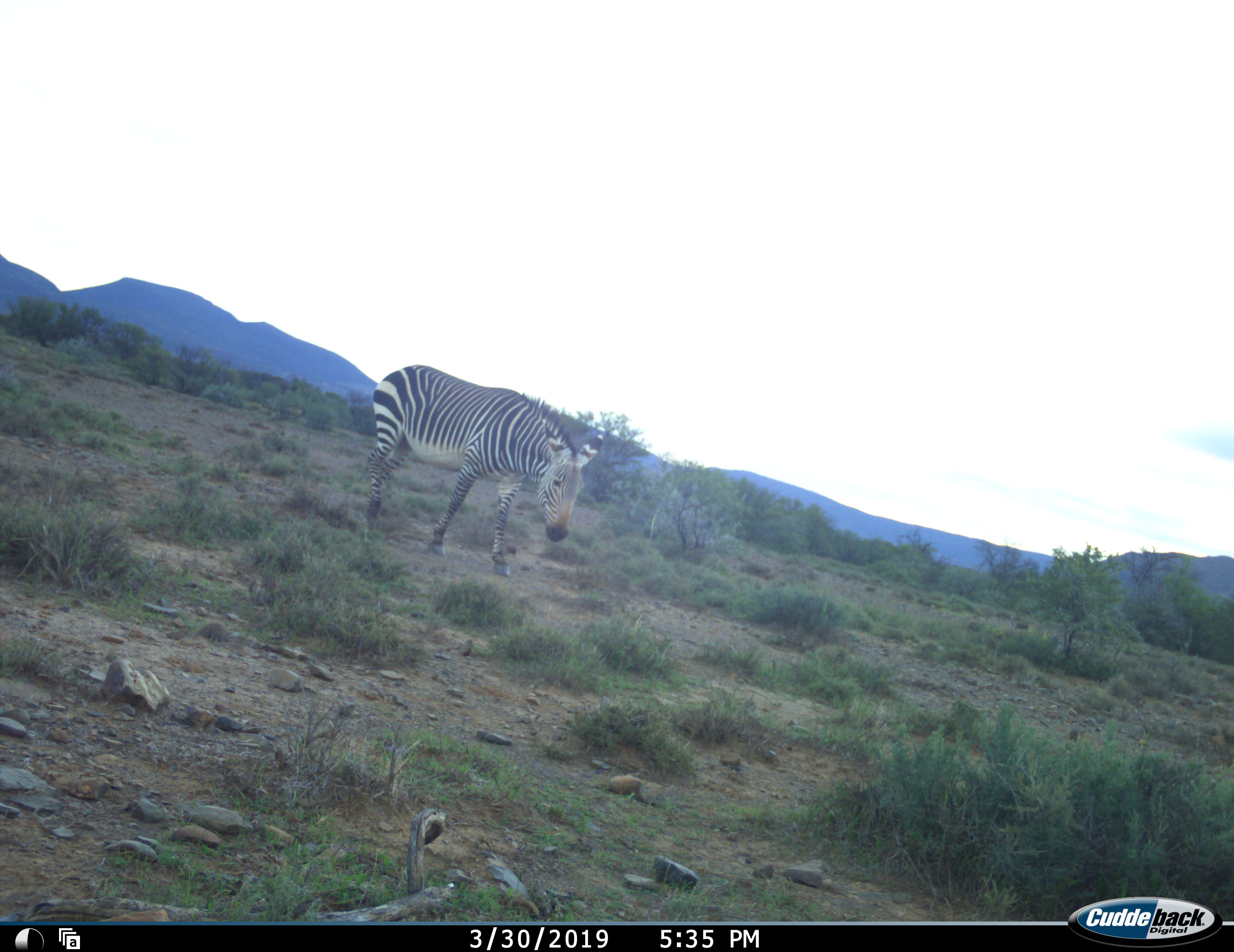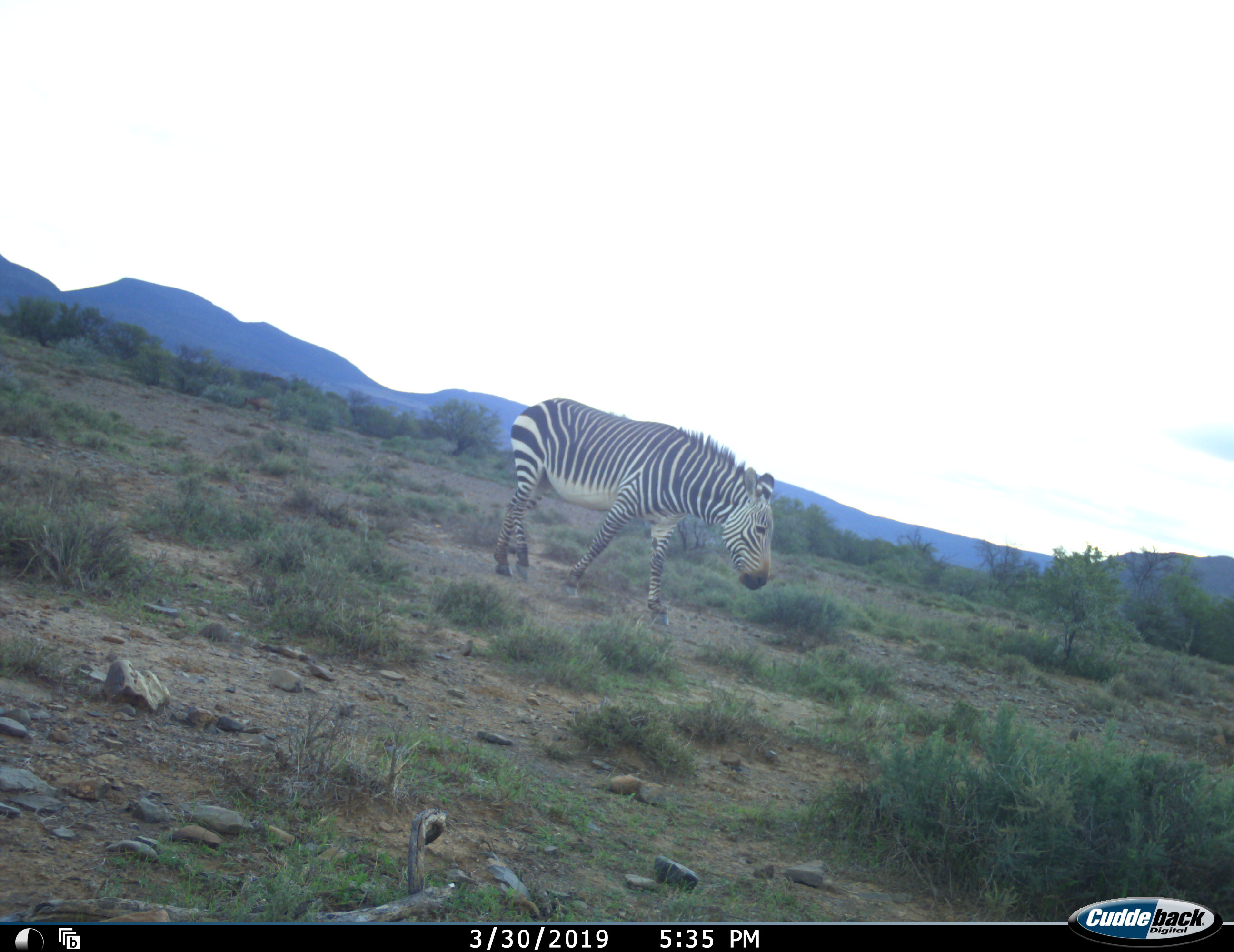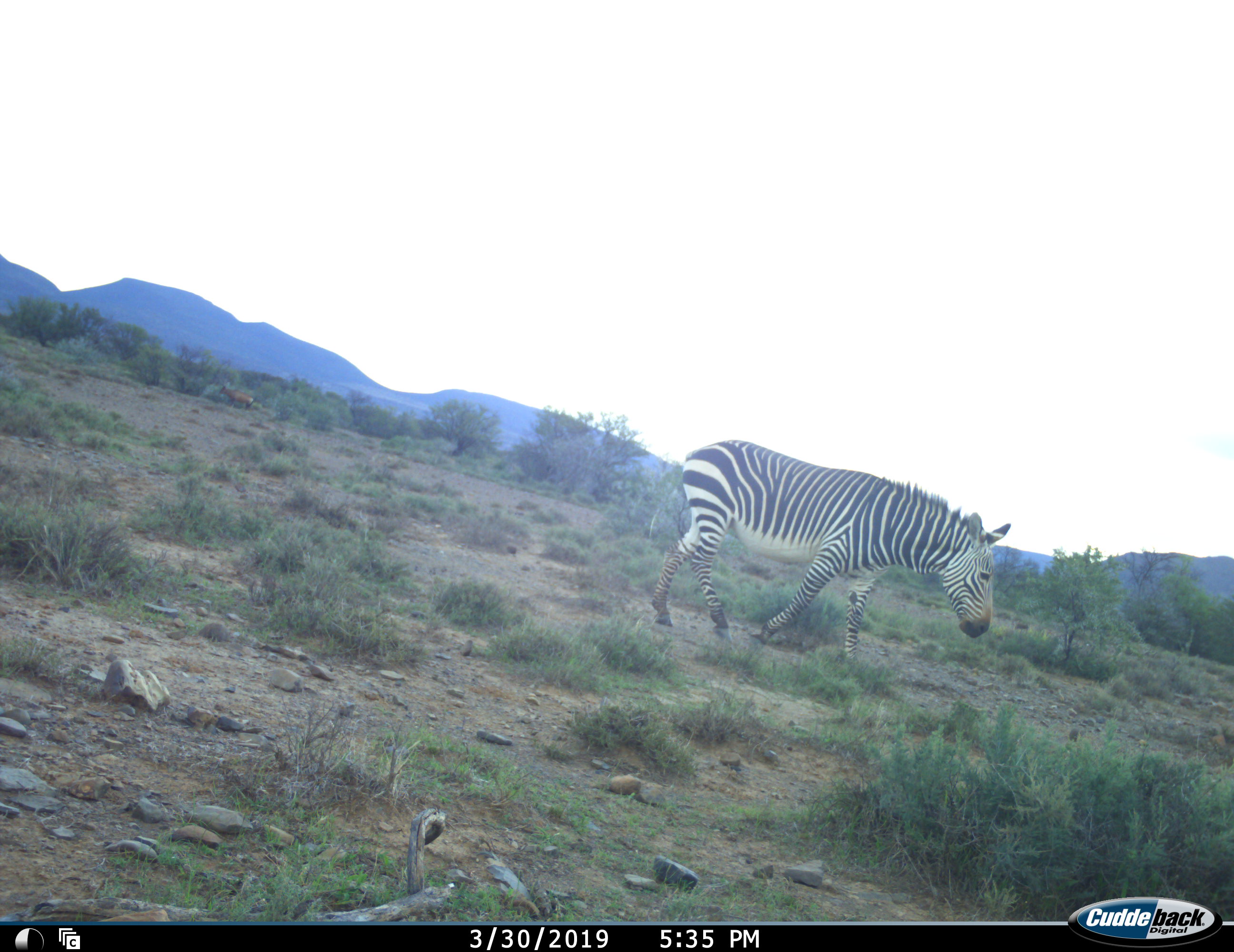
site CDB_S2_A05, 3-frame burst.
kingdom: Animalia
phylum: Chordata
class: Mammalia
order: Perissodactyla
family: Equidae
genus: Equus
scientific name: Equus zebra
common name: mountain zebra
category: zebramountain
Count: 1.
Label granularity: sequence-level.